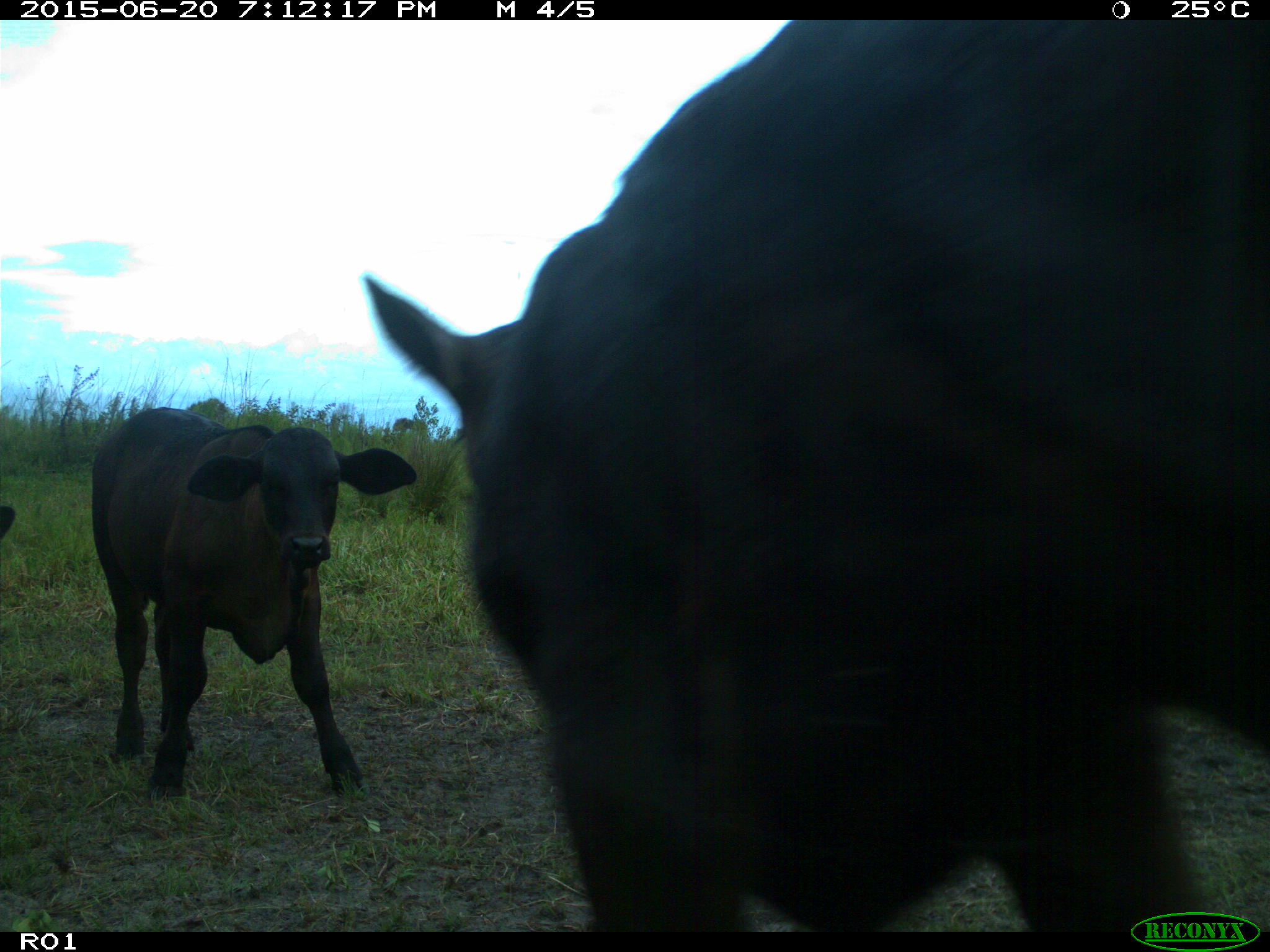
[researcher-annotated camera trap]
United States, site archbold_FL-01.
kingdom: Animalia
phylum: Chordata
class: Mammalia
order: Artiodactyla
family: Bovidae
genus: Bos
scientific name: Bos taurus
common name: domestic cow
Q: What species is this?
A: Bos taurus (domestic cow).